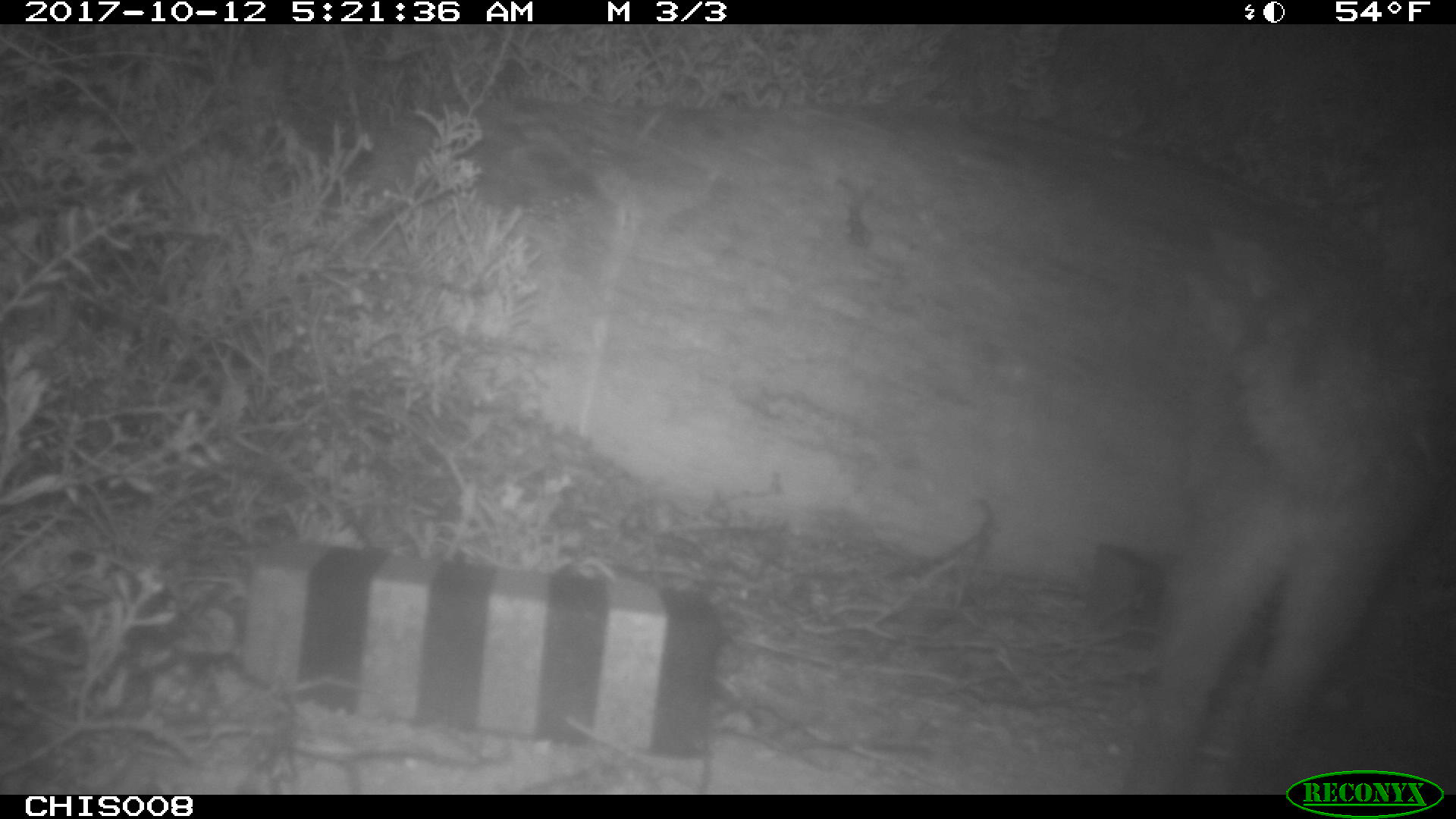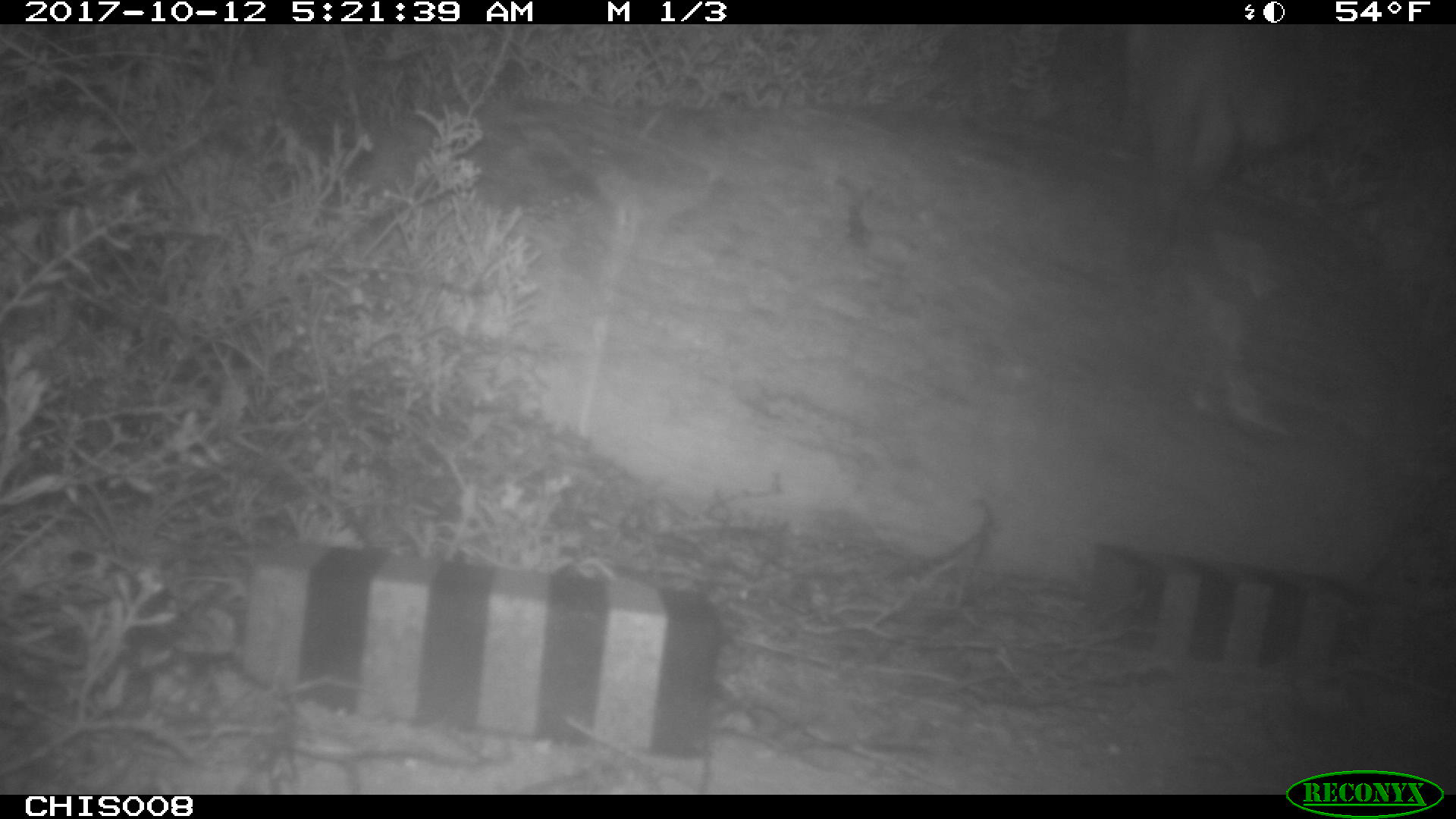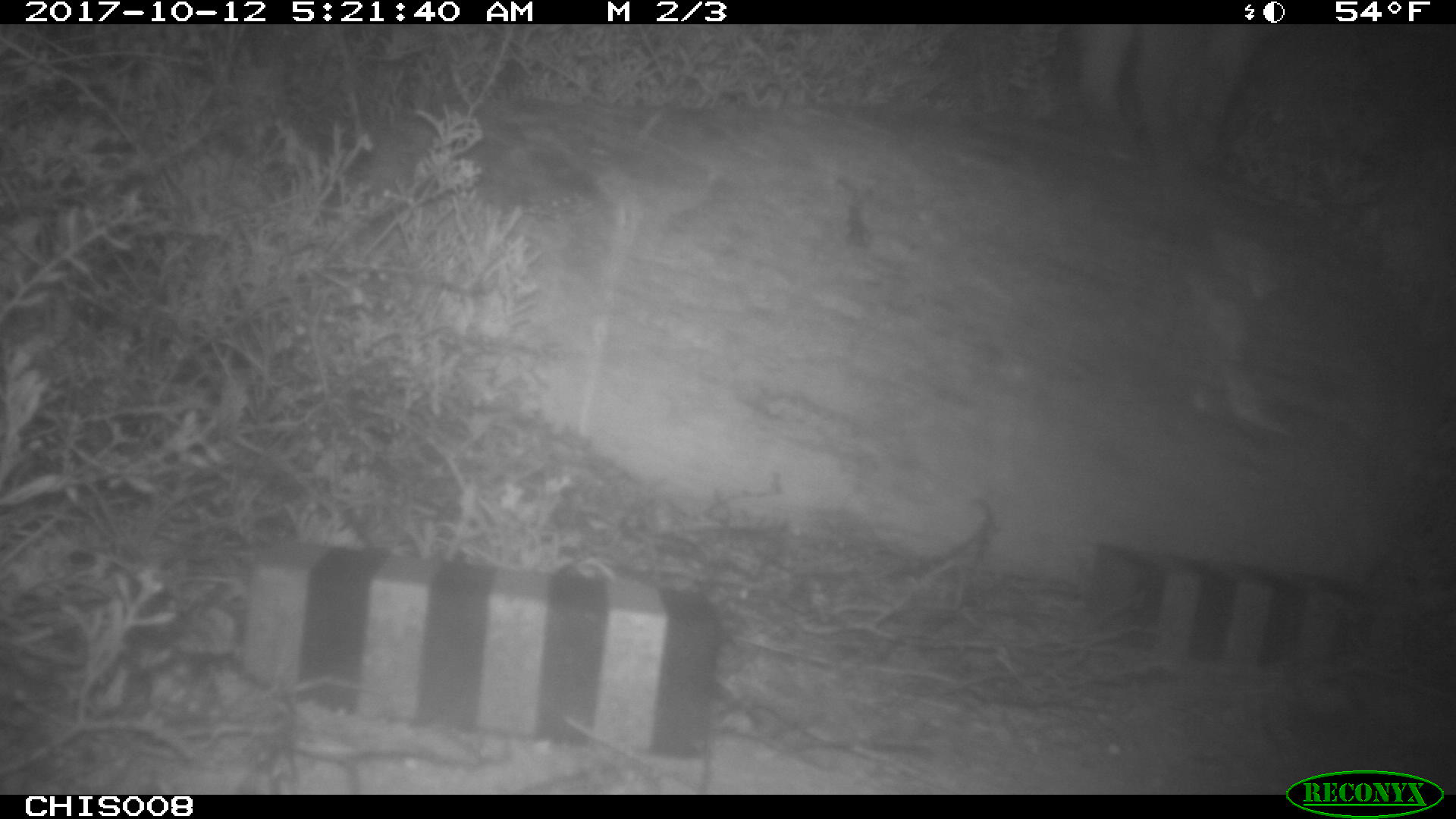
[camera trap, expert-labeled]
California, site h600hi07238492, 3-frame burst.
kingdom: Animalia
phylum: Chordata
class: Mammalia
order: Carnivora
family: Canidae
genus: Urocyon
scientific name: Urocyon littoralis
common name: island fox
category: fox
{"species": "fox (island fox) (Urocyon littoralis)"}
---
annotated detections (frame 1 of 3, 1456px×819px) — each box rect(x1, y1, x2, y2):
fox: rect(1141, 219, 1455, 796)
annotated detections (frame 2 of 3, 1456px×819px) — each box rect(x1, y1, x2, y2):
fox: rect(1102, 24, 1324, 203)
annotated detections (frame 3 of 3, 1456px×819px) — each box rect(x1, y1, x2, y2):
fox: rect(1074, 24, 1271, 169)